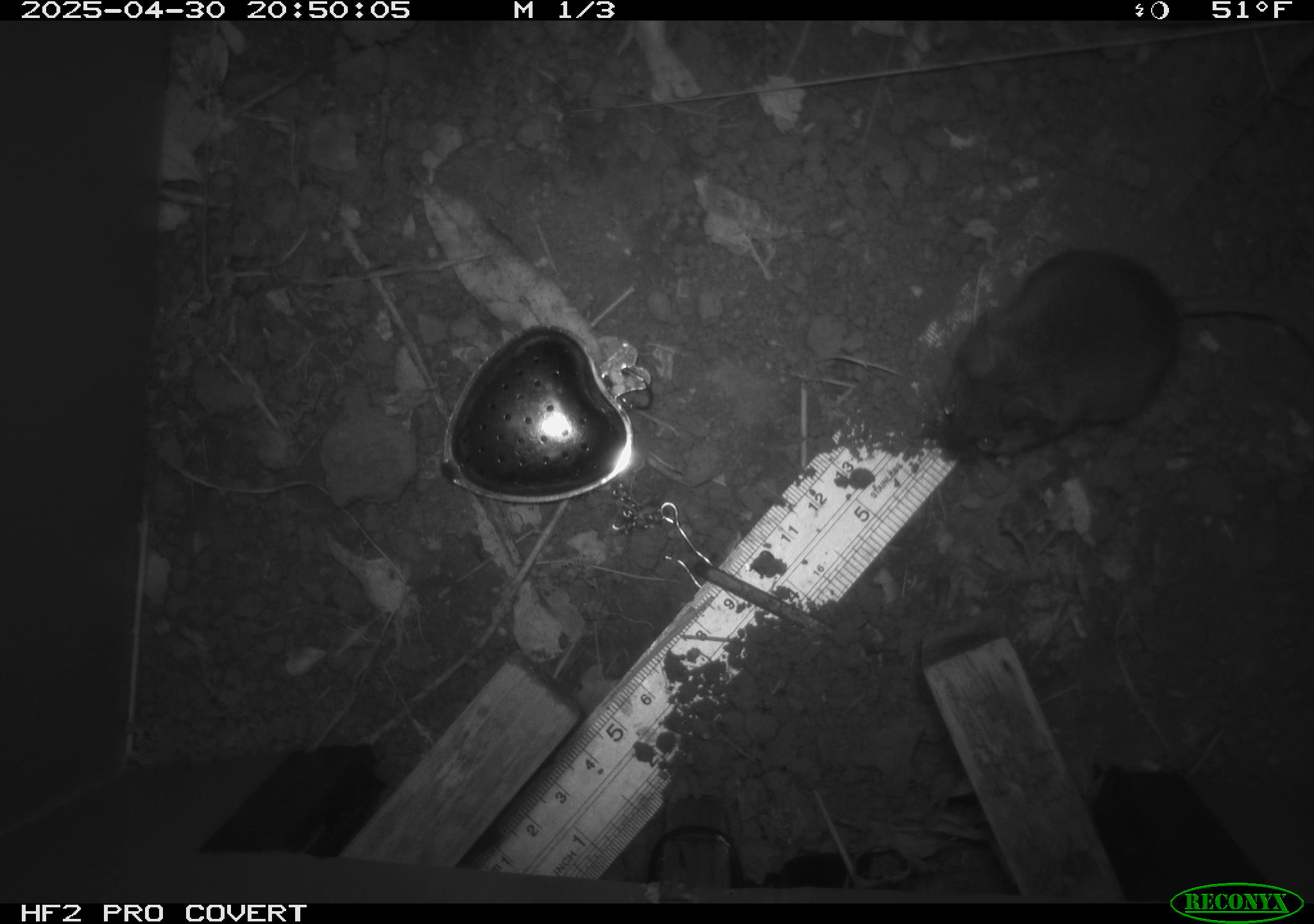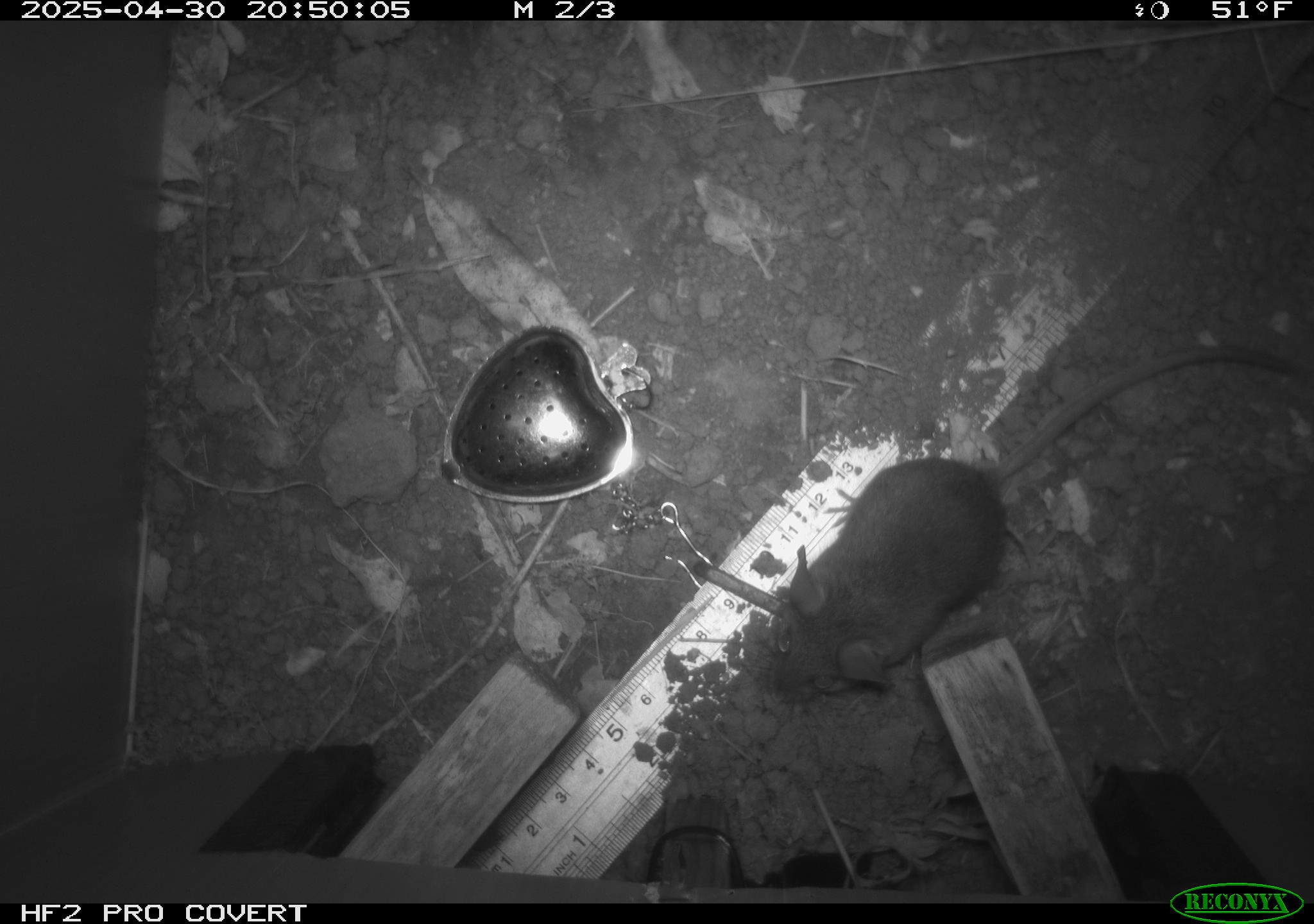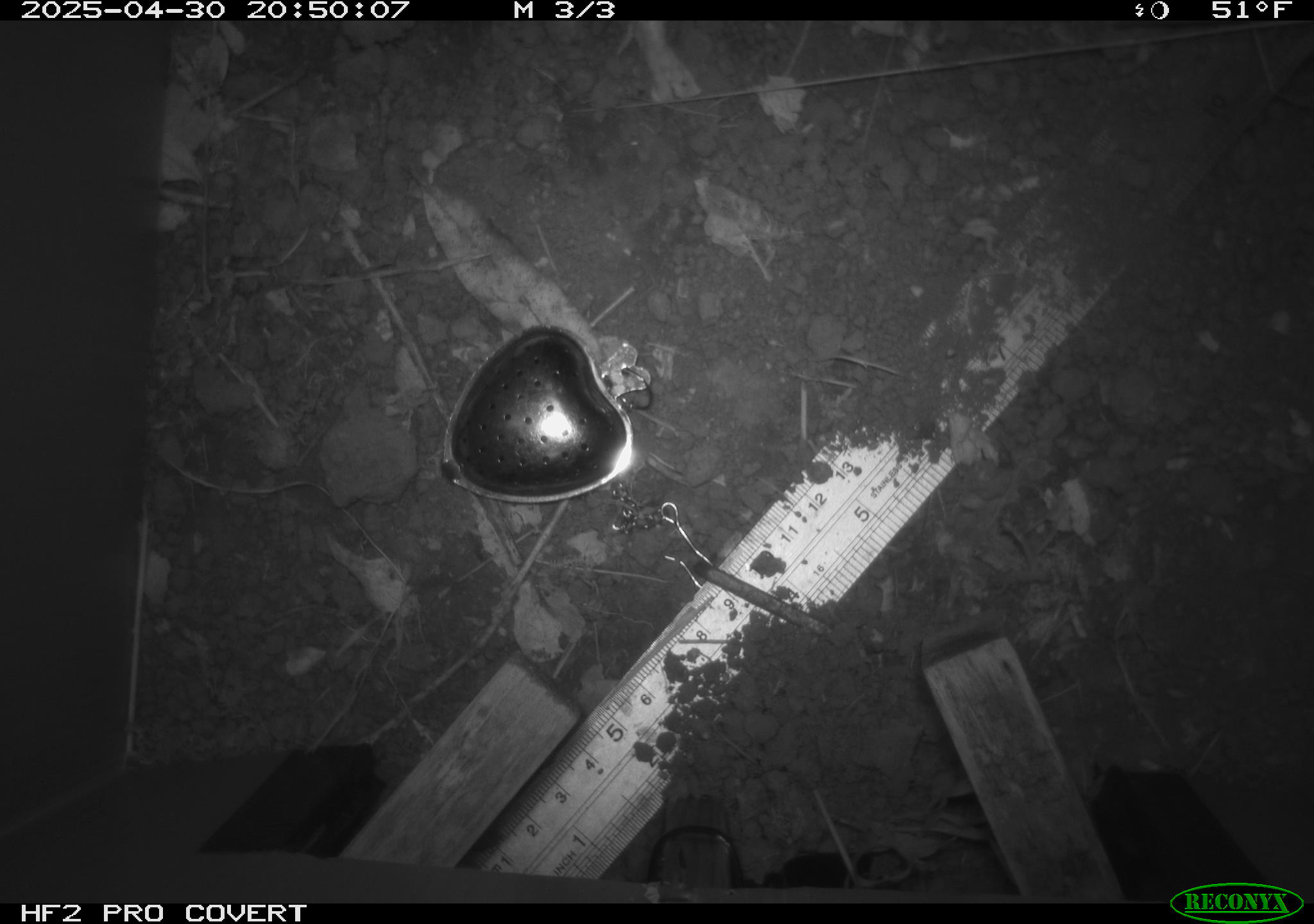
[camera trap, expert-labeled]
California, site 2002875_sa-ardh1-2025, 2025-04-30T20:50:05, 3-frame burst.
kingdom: Animalia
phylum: Chordata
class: Mammalia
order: Rodentia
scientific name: Rodentia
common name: mouse species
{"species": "mouse species (Rodentia)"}